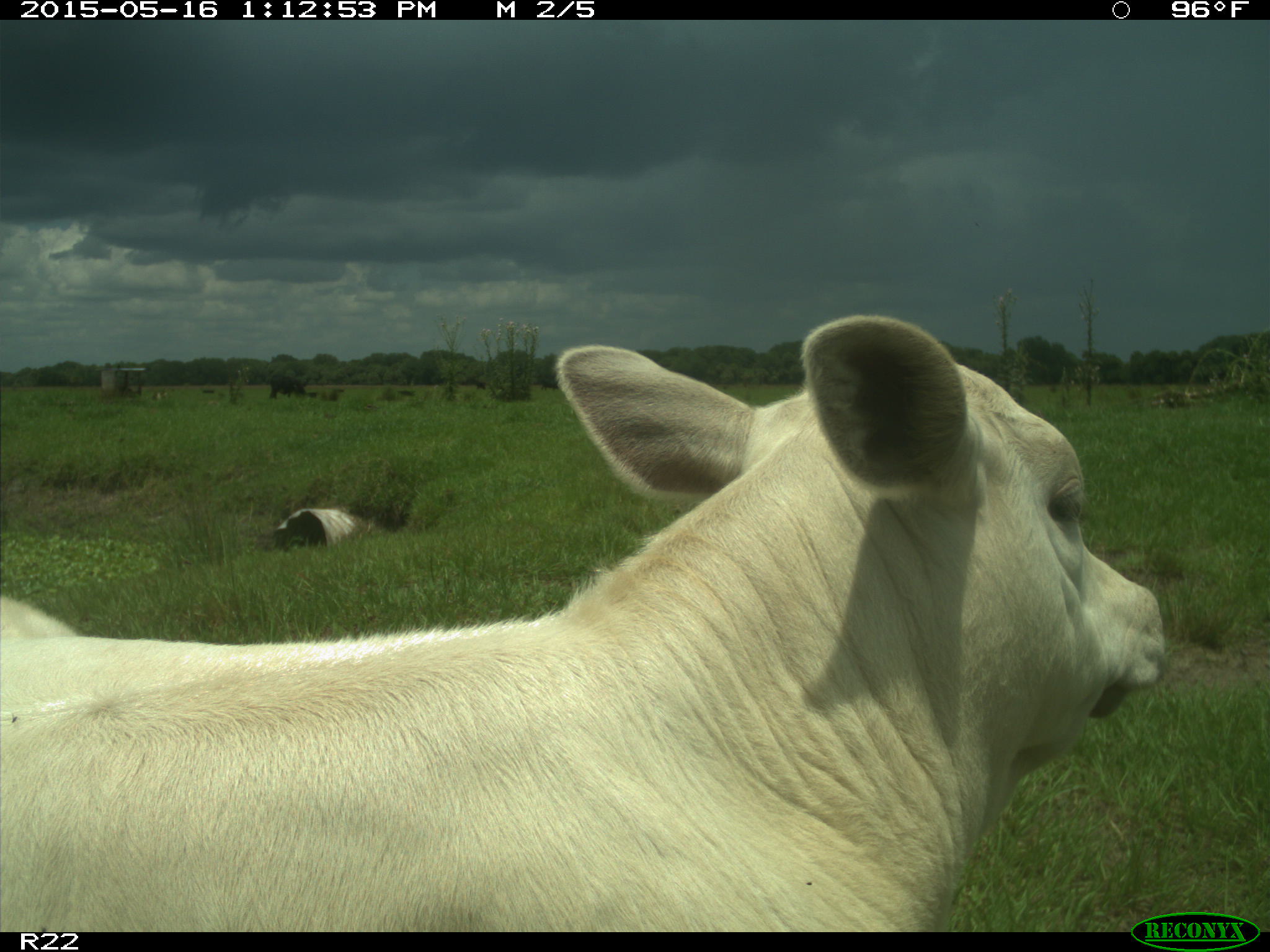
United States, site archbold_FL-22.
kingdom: Animalia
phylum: Chordata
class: Mammalia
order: Artiodactyla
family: Bovidae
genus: Bos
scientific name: Bos taurus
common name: domestic cow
Bos taurus (domestic cow).